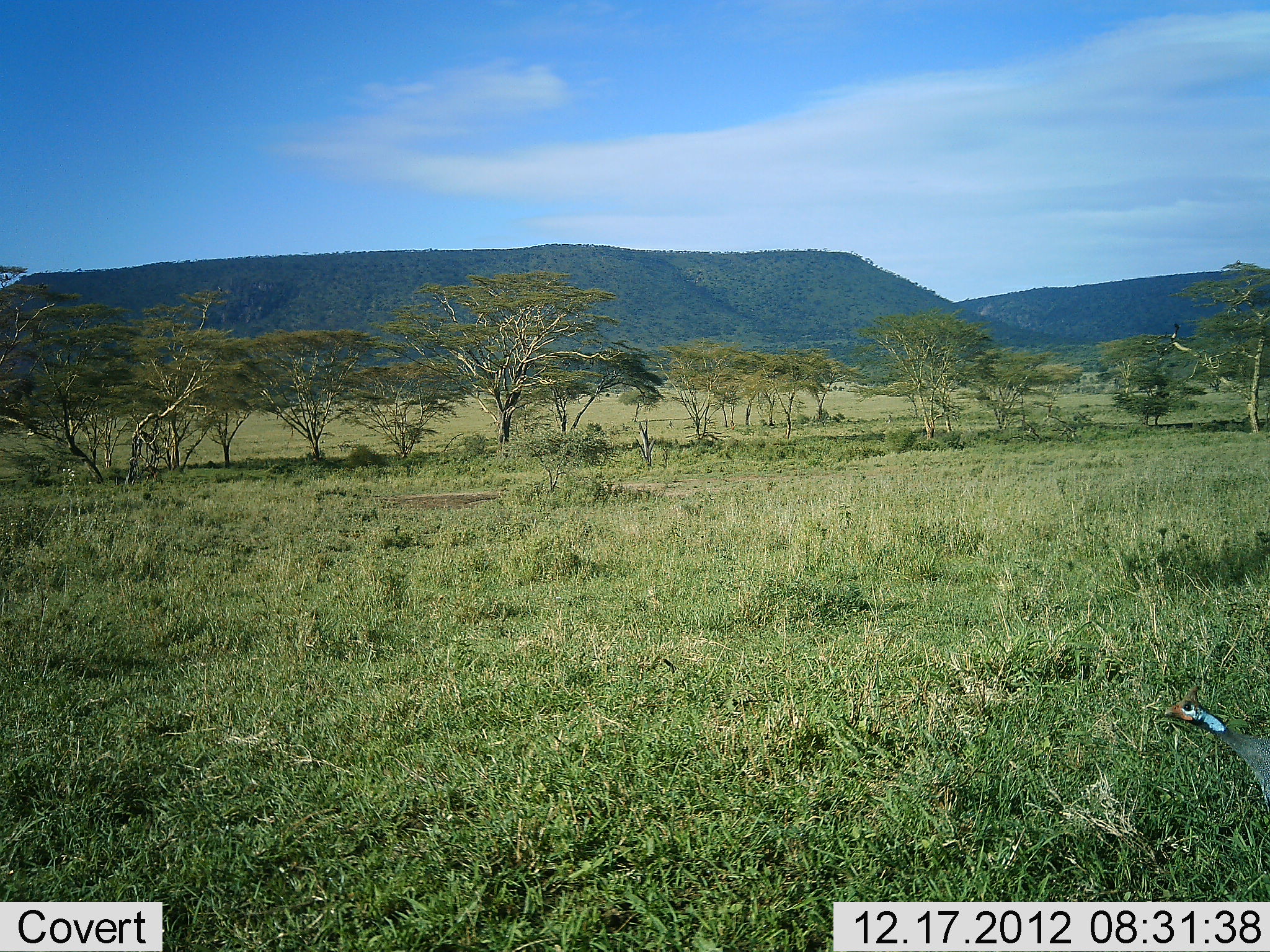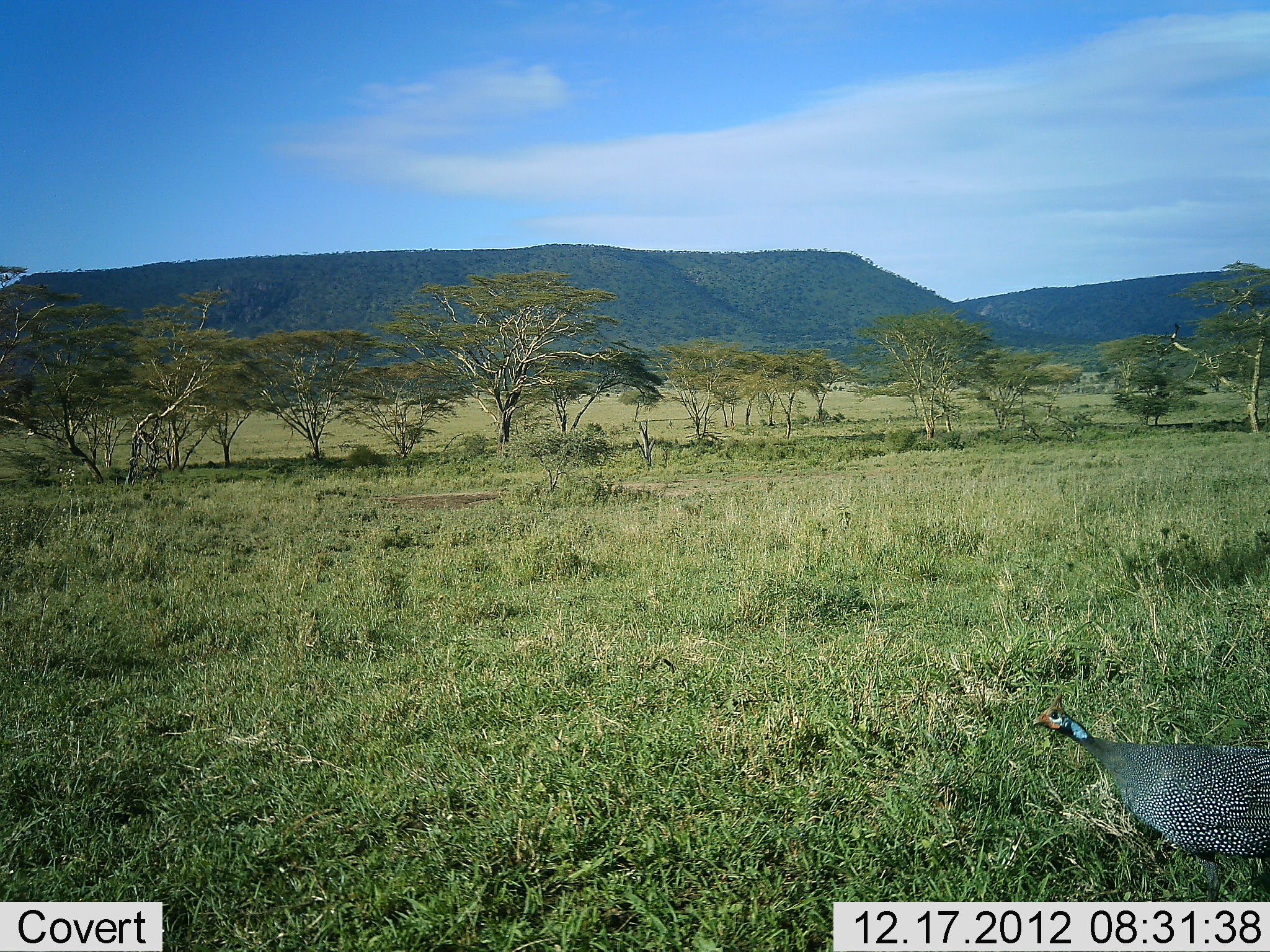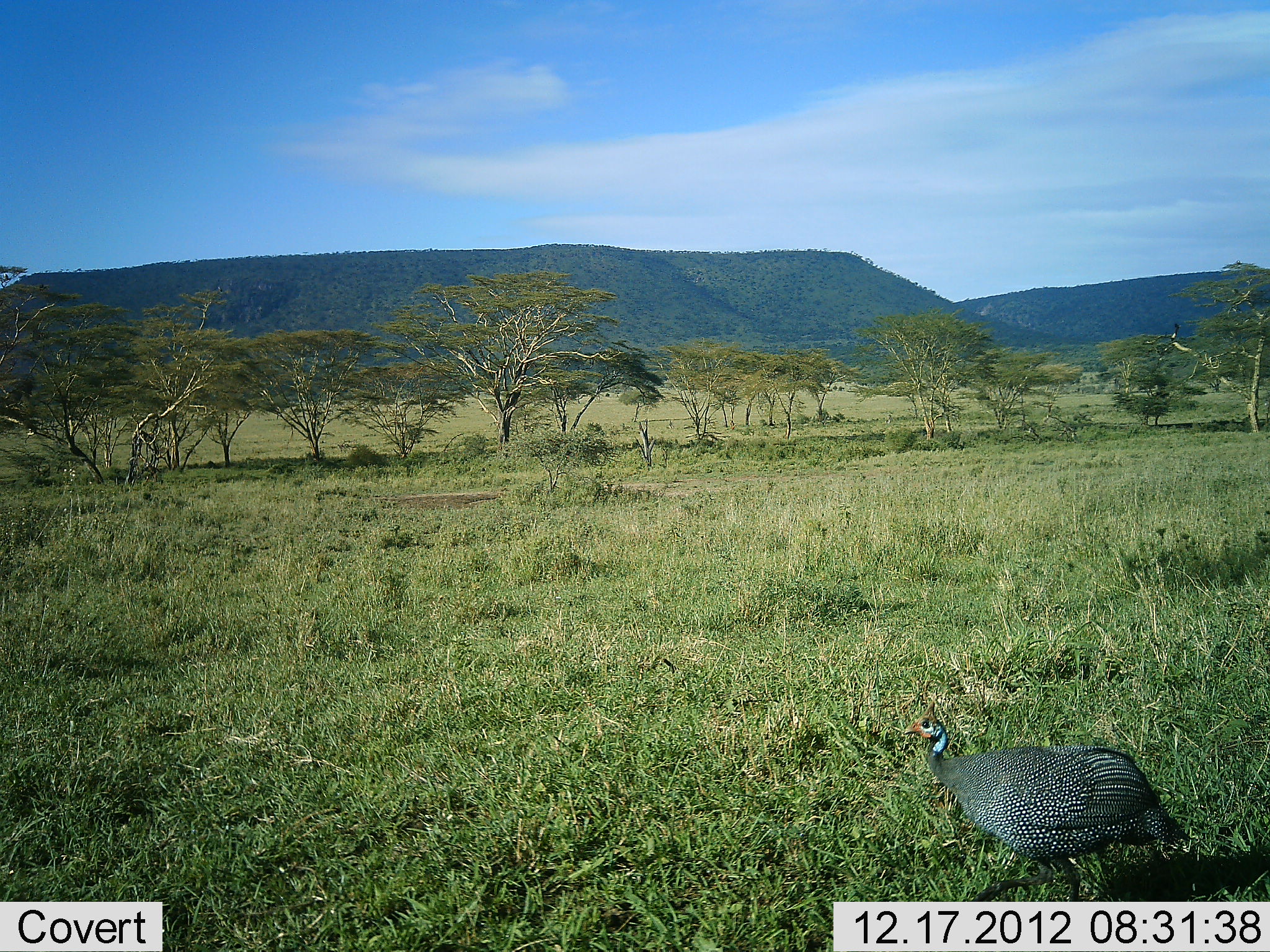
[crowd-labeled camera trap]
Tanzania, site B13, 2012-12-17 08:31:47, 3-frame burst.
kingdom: Animalia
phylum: Chordata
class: Aves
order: Galliformes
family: Numididae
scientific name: Numididae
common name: guinea fowl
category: guineafowl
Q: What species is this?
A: Guineafowl (guinea fowl) (Numididae).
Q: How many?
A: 1.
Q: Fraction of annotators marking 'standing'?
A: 0%.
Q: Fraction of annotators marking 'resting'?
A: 0%.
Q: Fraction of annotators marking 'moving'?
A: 100%.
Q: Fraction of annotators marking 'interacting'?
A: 0%.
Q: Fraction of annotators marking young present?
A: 0%.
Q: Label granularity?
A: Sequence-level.